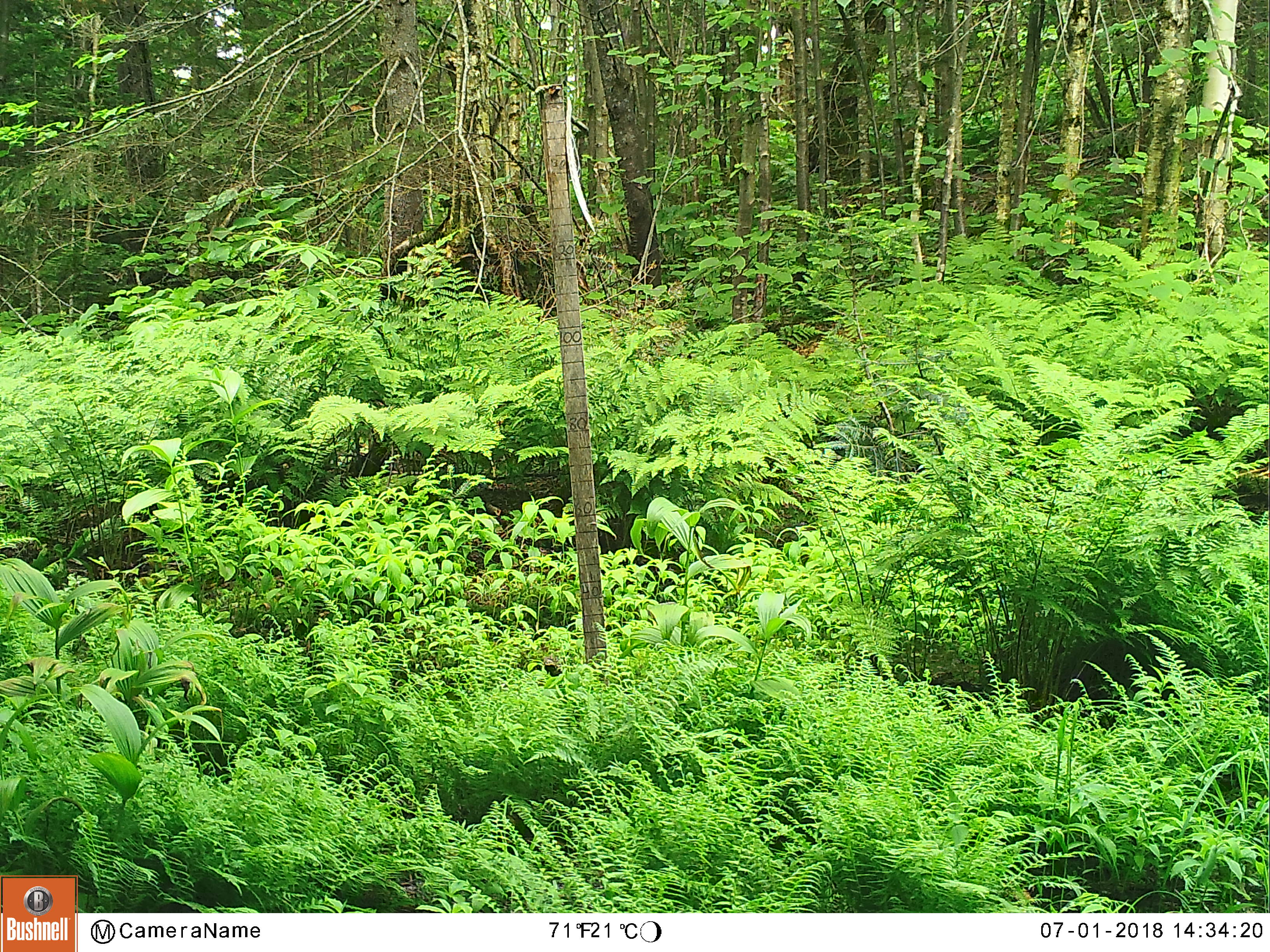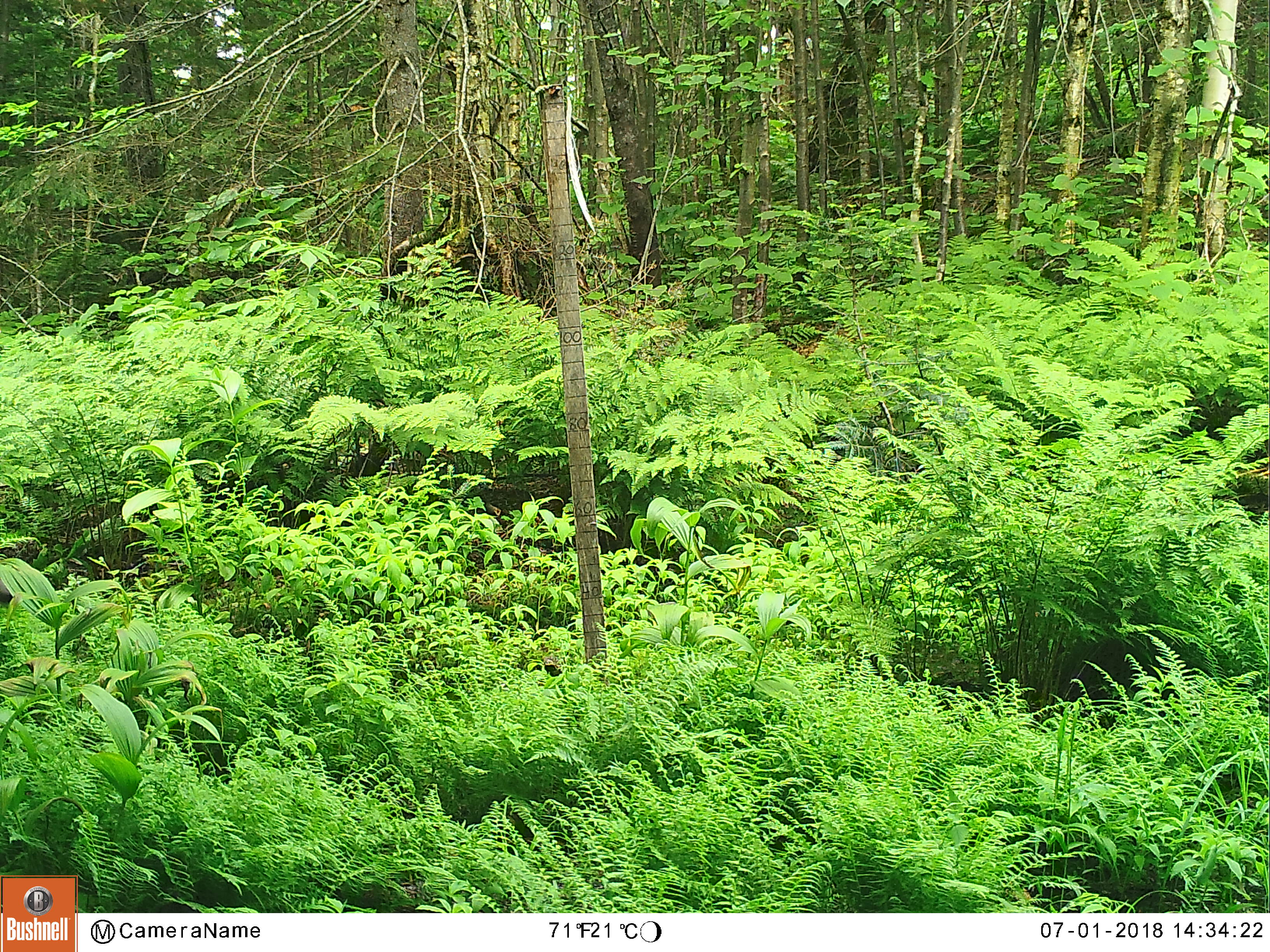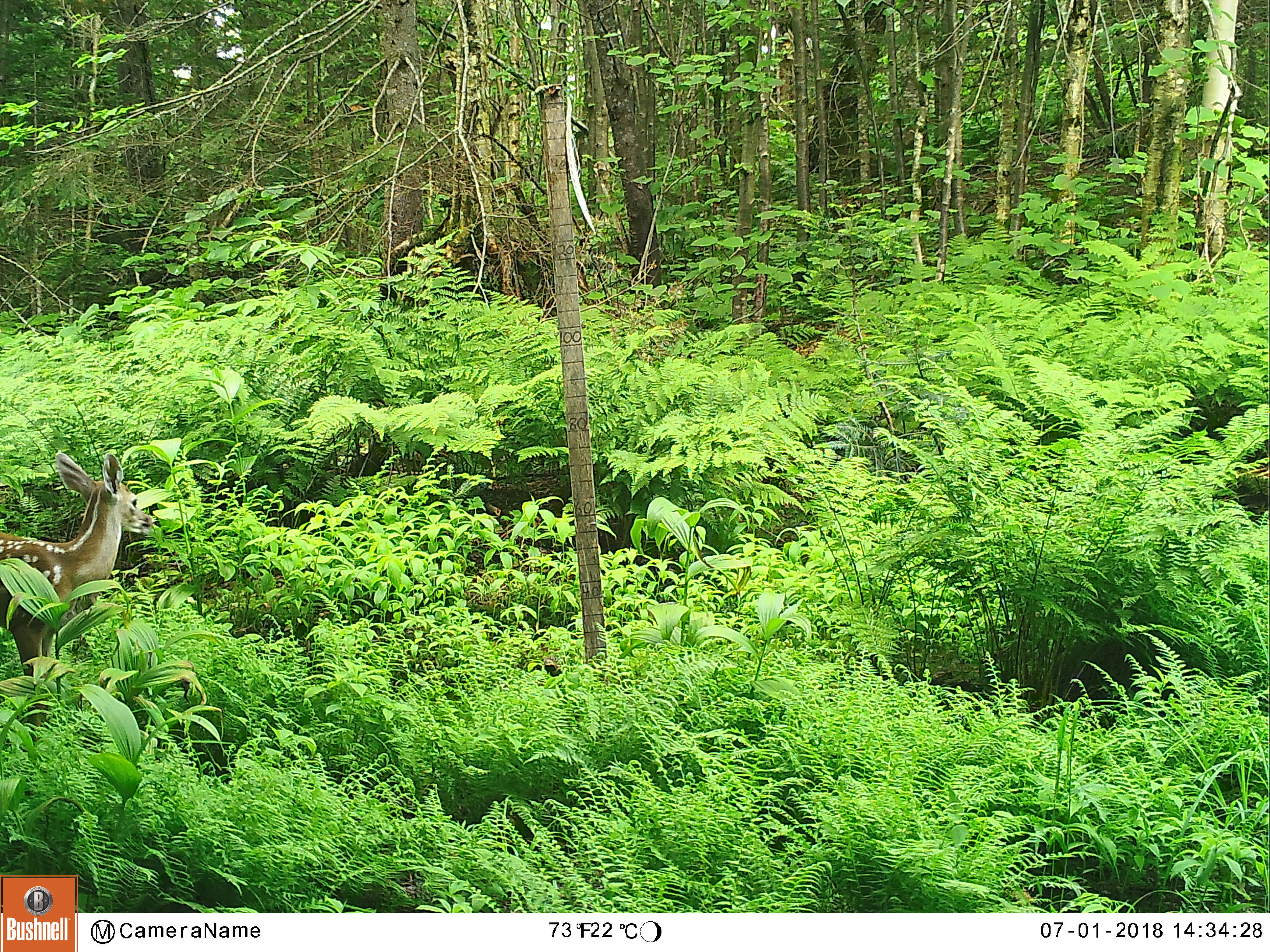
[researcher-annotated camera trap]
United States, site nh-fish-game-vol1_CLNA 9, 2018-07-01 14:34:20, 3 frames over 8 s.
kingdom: Animalia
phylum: Chordata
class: Mammalia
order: Artiodactyla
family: Cervidae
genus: Odocoileus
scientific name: Odocoileus virginianus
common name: white-tailed deer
White-tailed deer (Odocoileus virginianus).